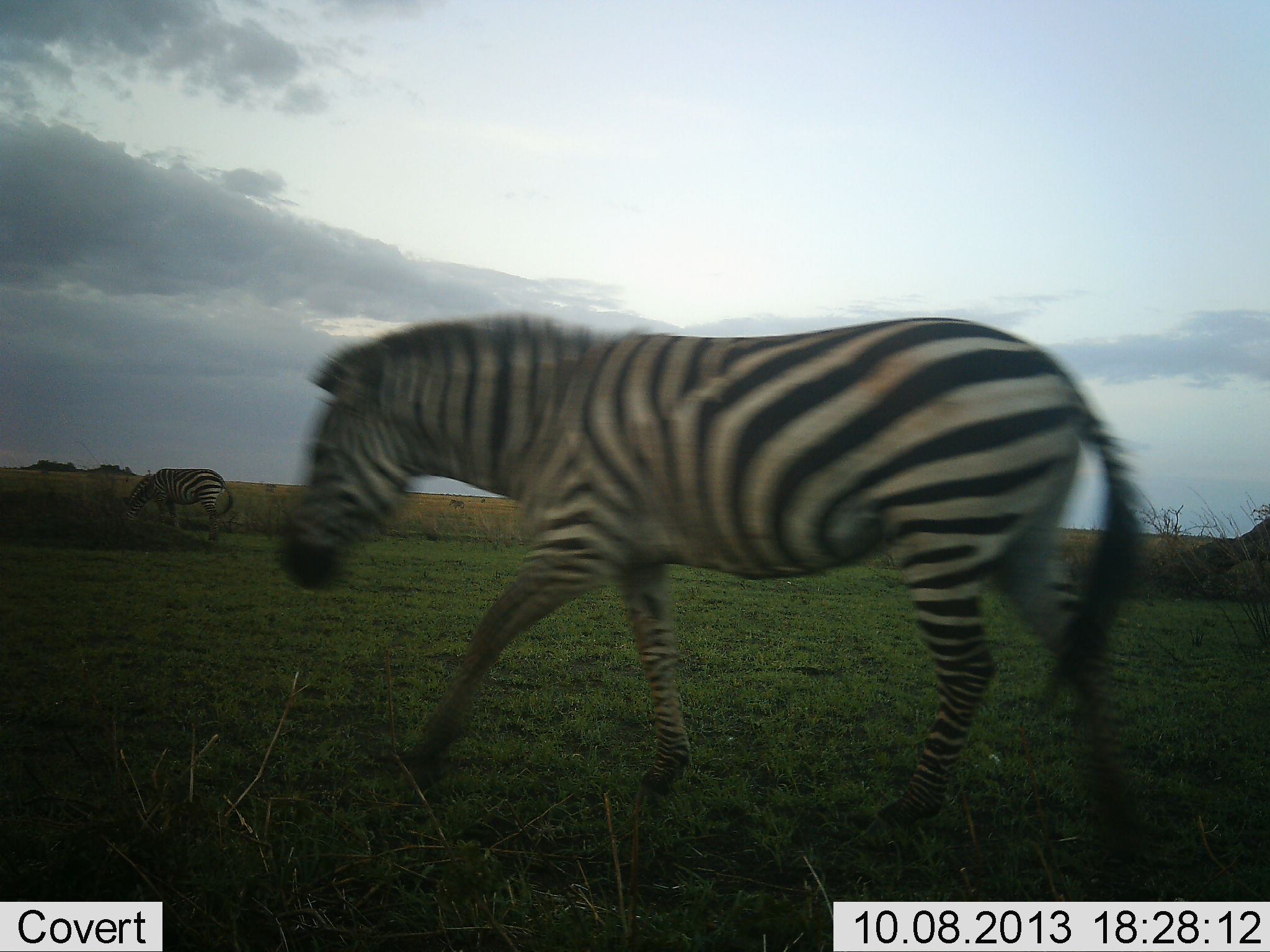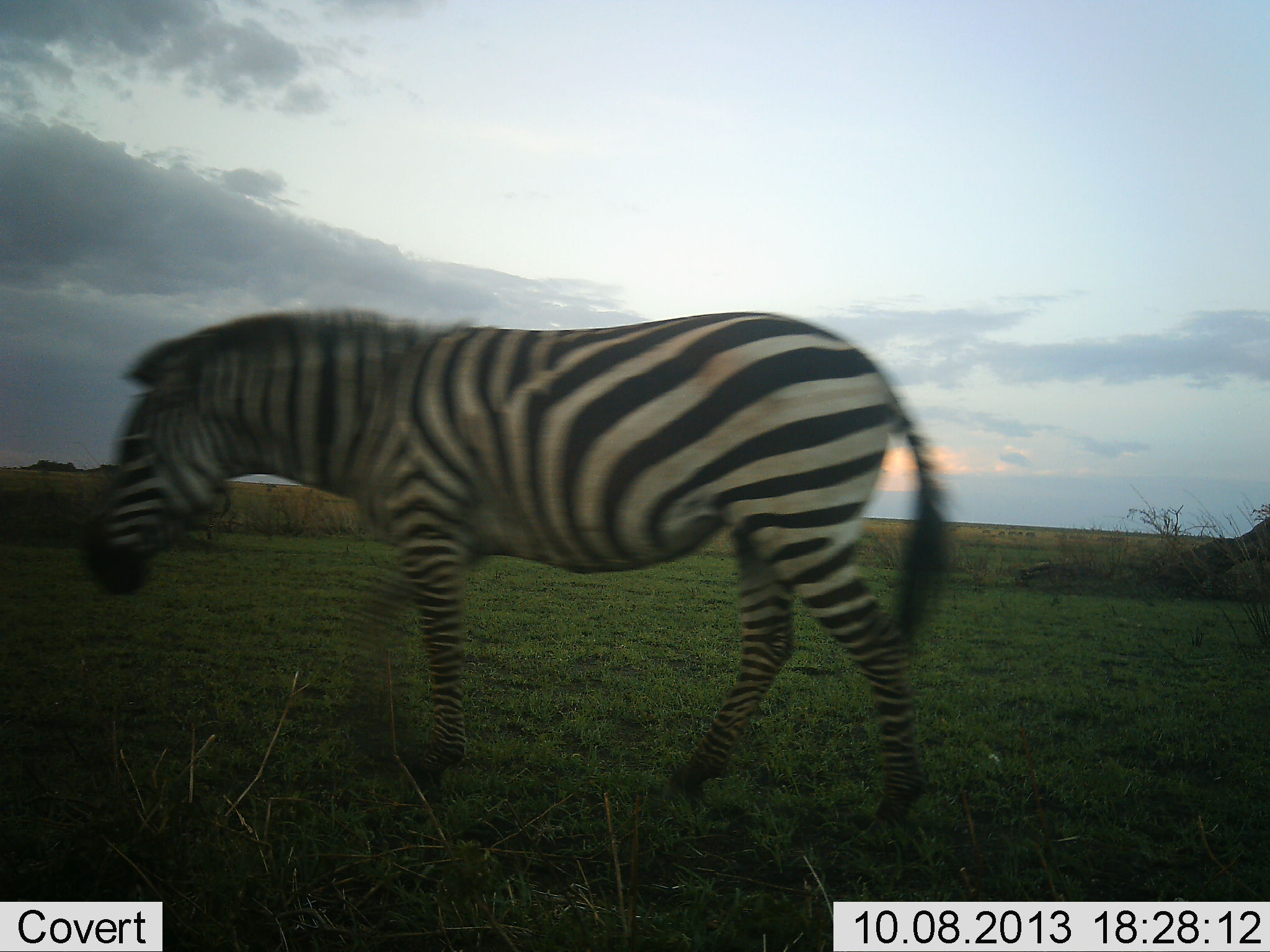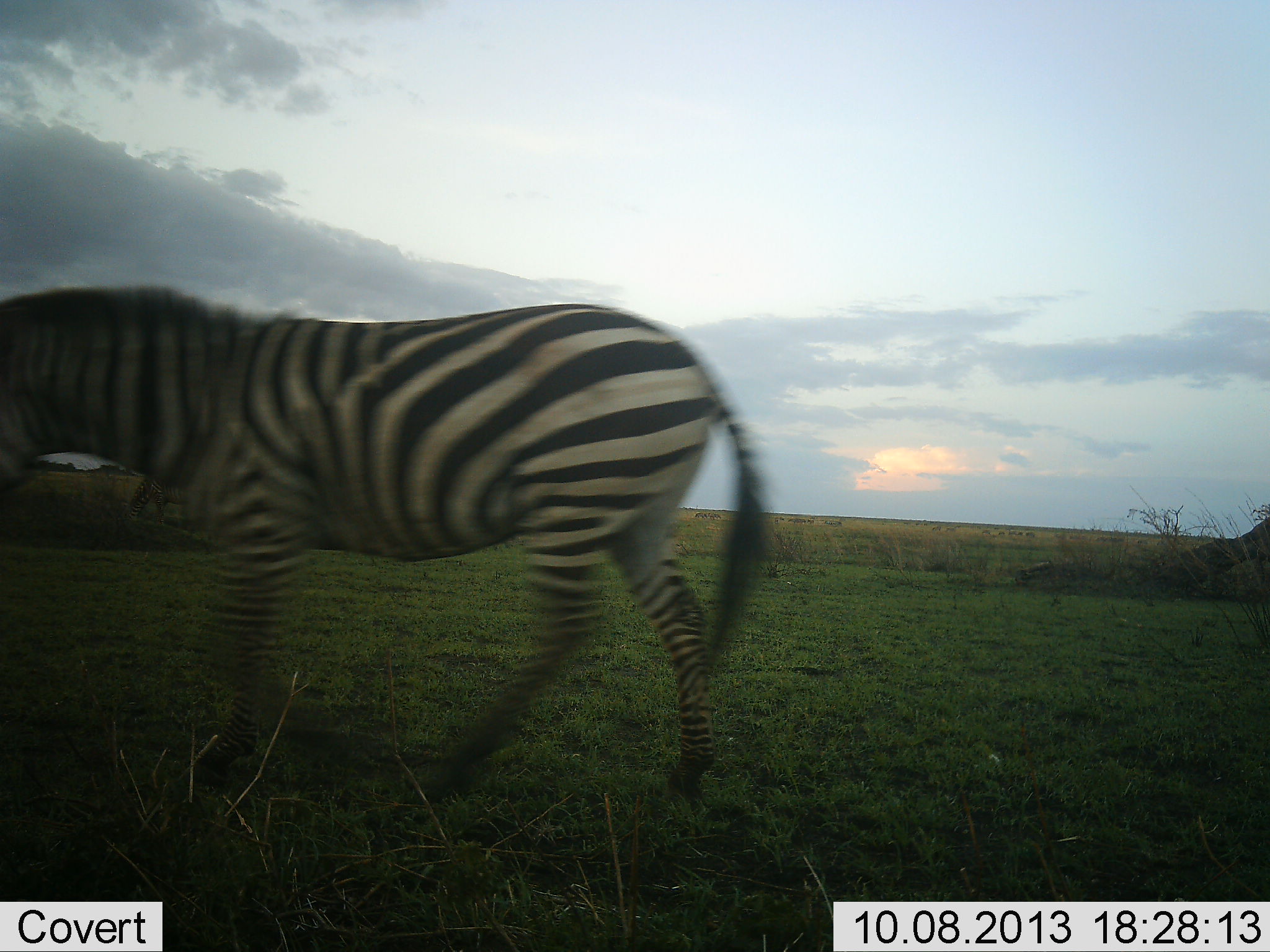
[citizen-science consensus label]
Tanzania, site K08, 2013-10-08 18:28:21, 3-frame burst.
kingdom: Animalia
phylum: Chordata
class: Mammalia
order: Perissodactyla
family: Equidae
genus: Equus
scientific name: Equus quagga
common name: plains zebra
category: zebra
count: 2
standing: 33%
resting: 0%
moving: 92%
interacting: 0%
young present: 0%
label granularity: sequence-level